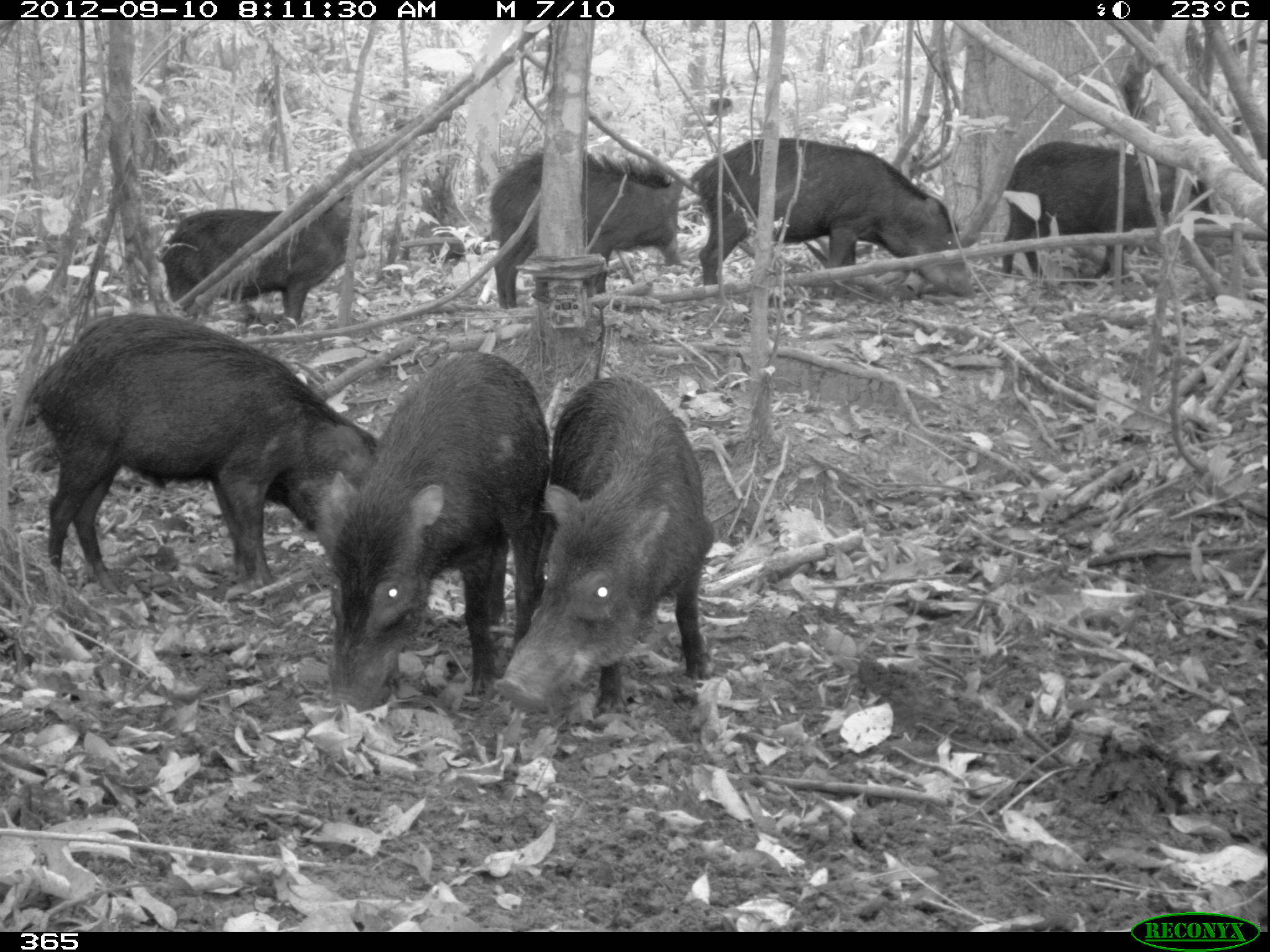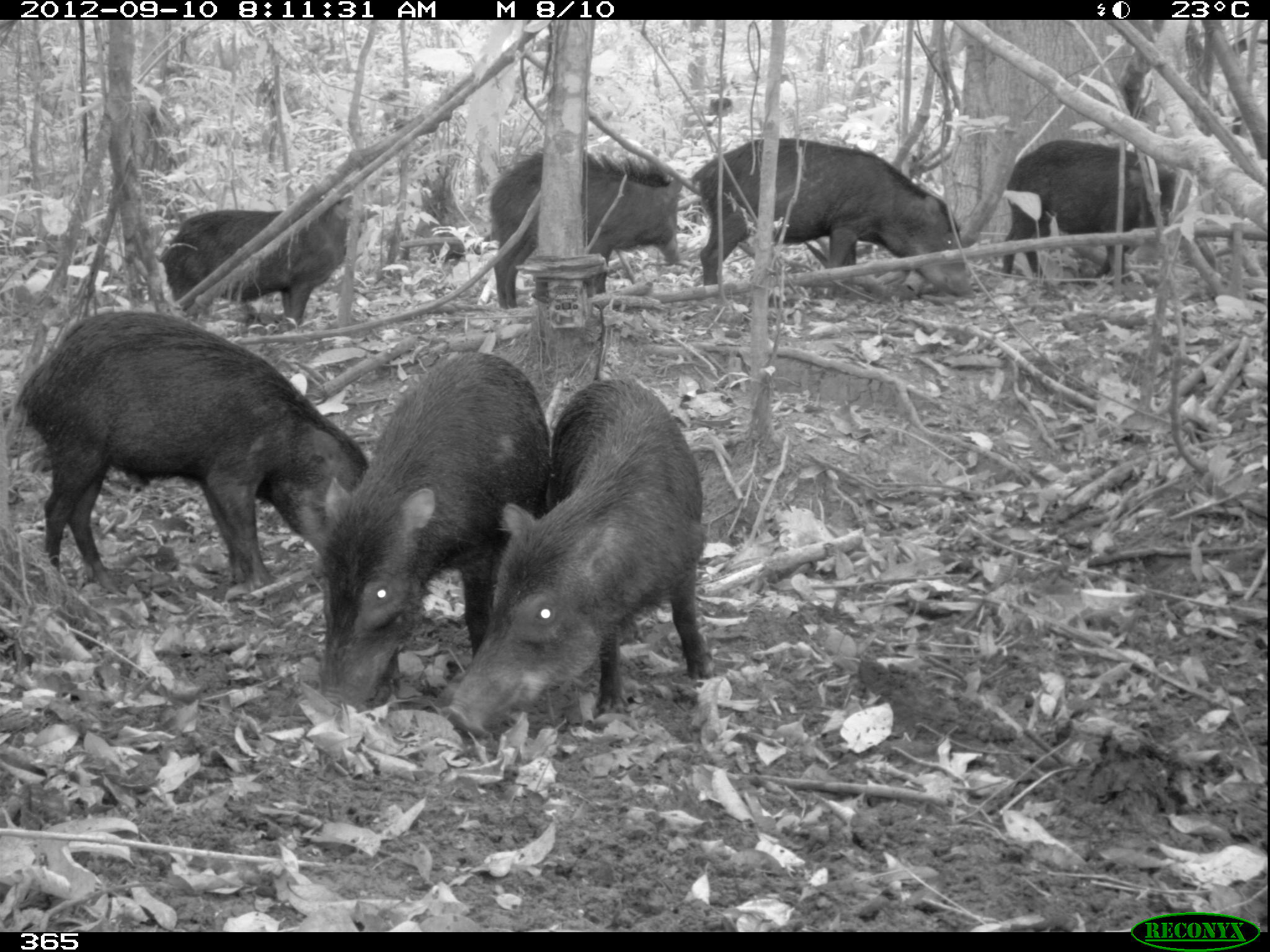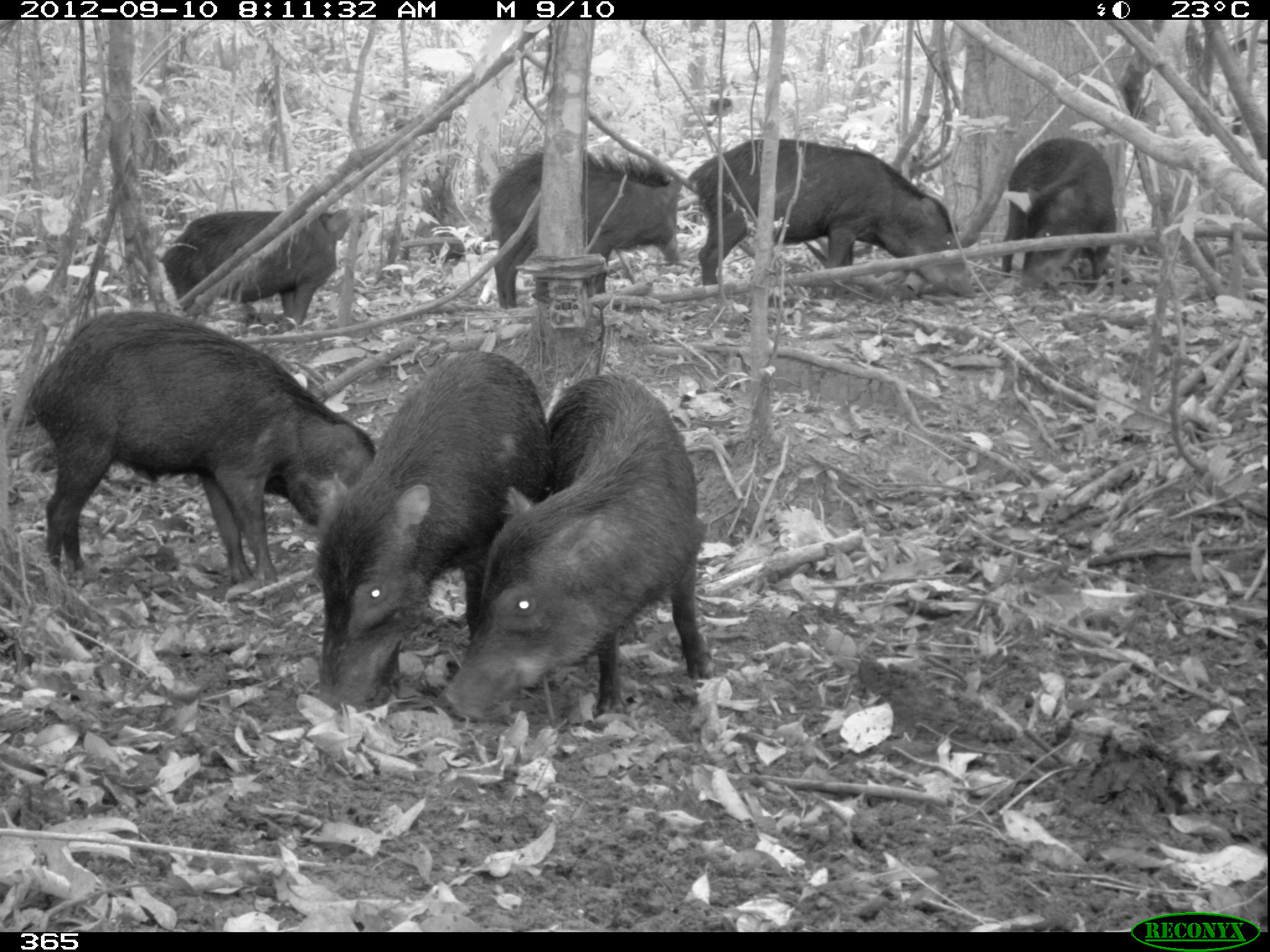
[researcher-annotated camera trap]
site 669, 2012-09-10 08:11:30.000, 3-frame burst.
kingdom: Animalia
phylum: Chordata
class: Mammalia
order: Artiodactyla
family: Tayassuidae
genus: Tayassu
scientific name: Tayassu pecari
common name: white-lipped peccary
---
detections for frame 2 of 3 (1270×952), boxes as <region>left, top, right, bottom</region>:
tayassu pecari: <region>441, 376, 714, 736</region>; <region>16, 311, 370, 588</region>; <region>318, 350, 550, 706</region>; <region>691, 138, 973, 296</region>; <region>1003, 139, 1206, 288</region>; <region>490, 150, 682, 307</region>; <region>159, 194, 376, 328</region>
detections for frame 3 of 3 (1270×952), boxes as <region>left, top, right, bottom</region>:
tayassu pecari: <region>438, 373, 714, 722</region>; <region>28, 310, 375, 583</region>; <region>313, 350, 550, 713</region>; <region>687, 138, 978, 299</region>; <region>488, 149, 682, 308</region>; <region>160, 209, 375, 328</region>; <region>1001, 137, 1118, 289</region>